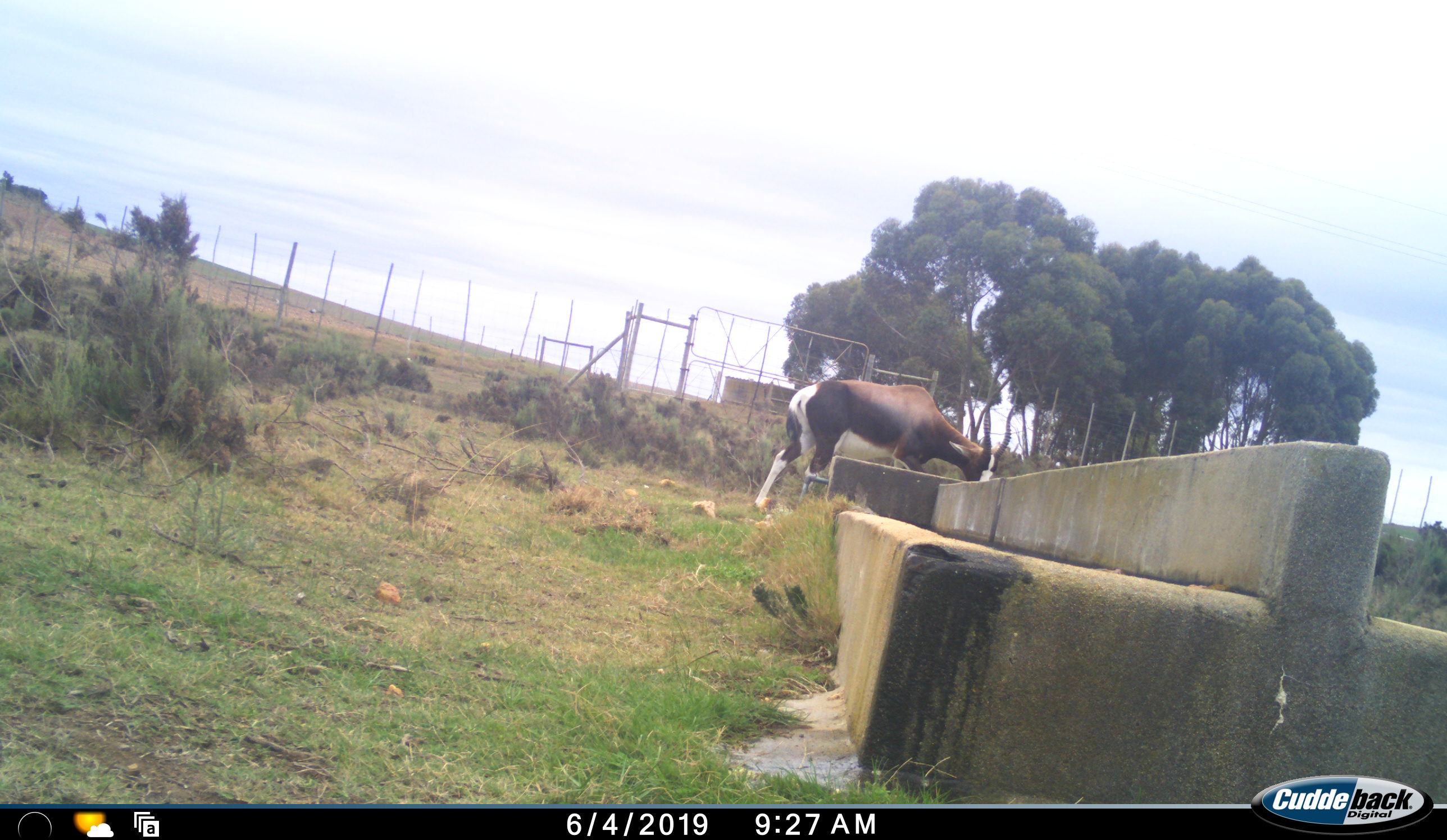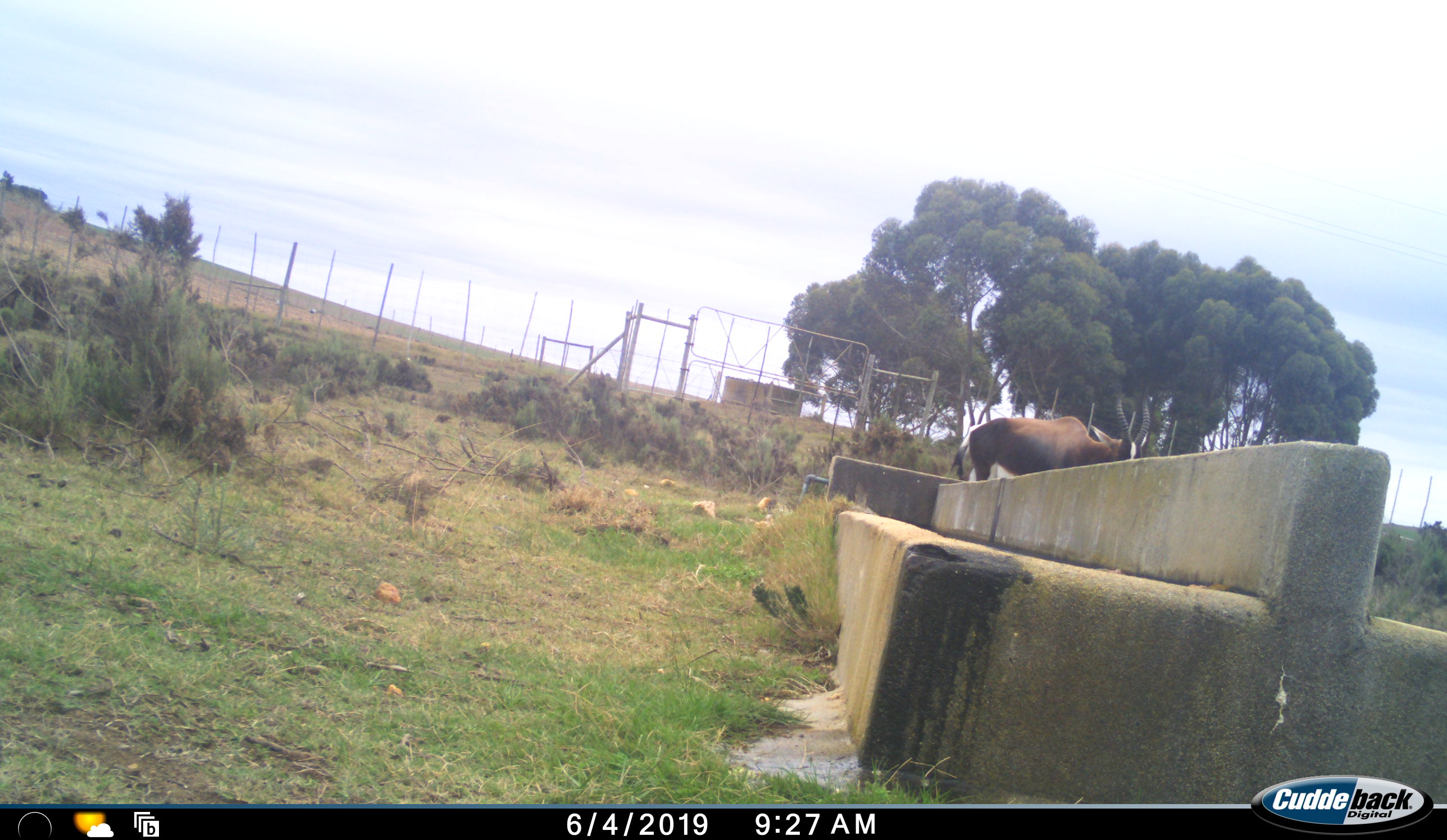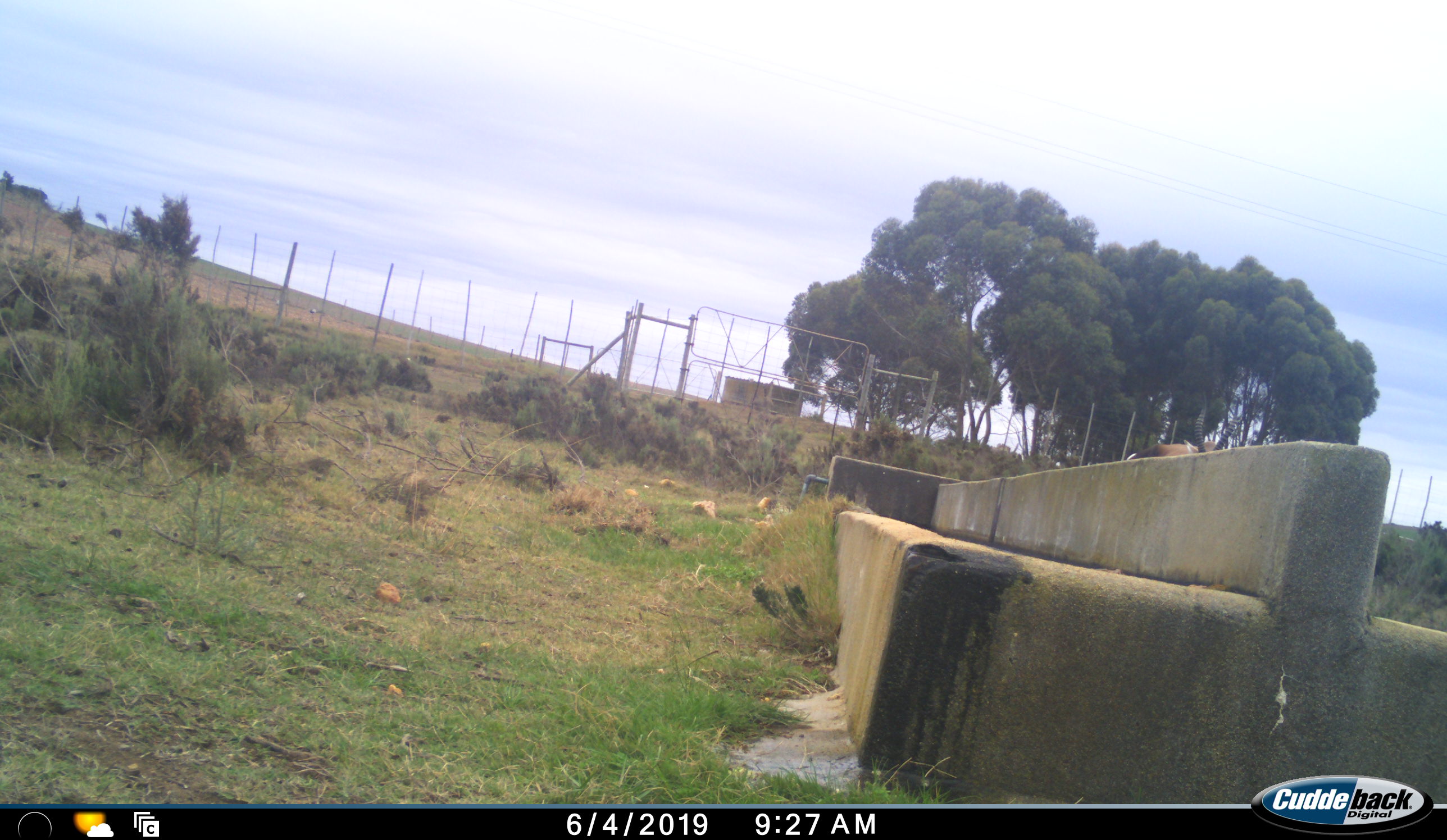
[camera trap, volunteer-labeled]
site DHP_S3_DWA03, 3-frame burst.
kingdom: Animalia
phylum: Chordata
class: Mammalia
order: Artiodactyla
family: Bovidae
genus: Damaliscus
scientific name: Damaliscus pygargus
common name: bontebok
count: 1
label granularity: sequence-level